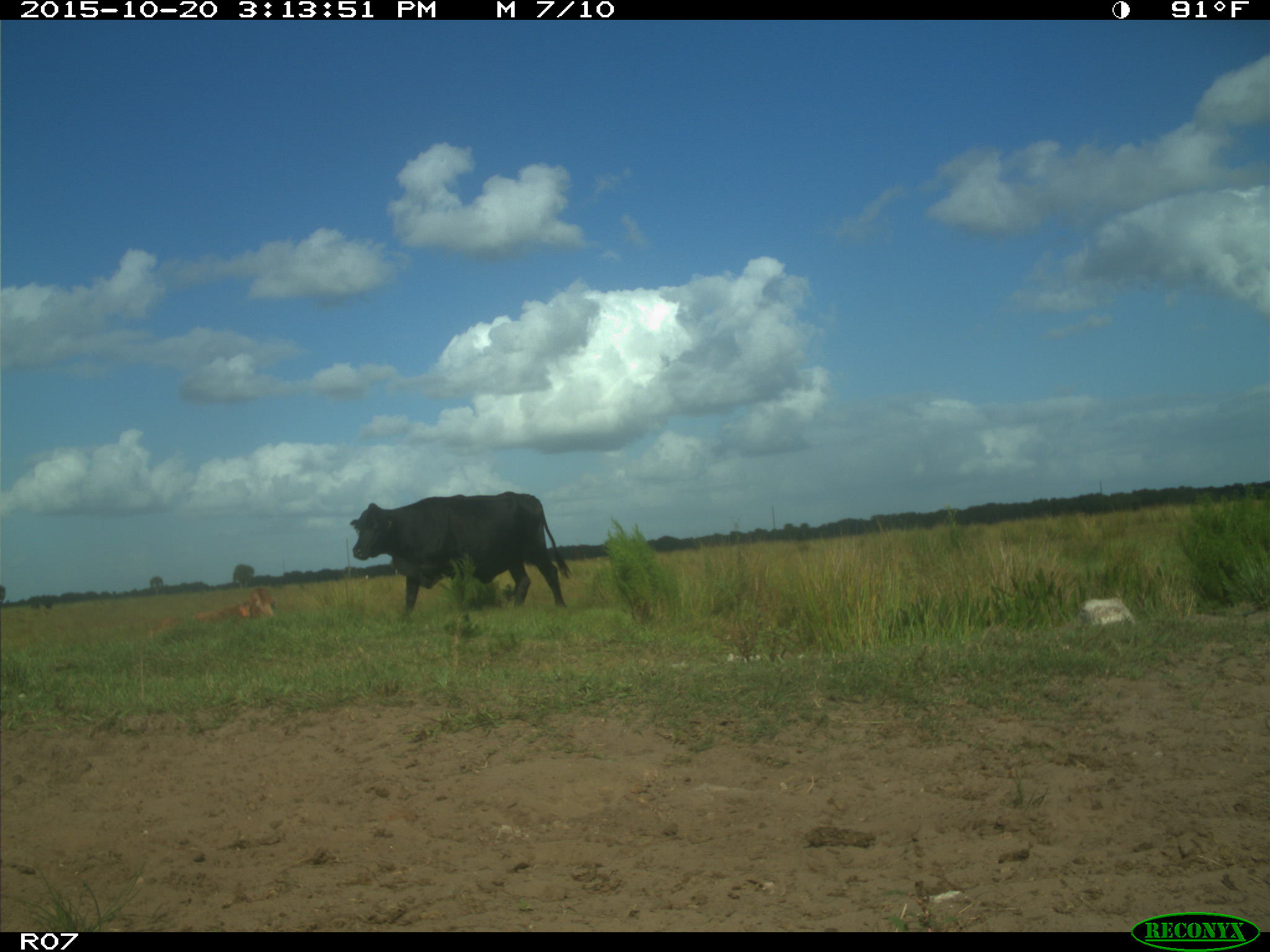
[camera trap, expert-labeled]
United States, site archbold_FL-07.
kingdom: Animalia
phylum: Chordata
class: Mammalia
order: Artiodactyla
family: Bovidae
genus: Bos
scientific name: Bos taurus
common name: domestic cow